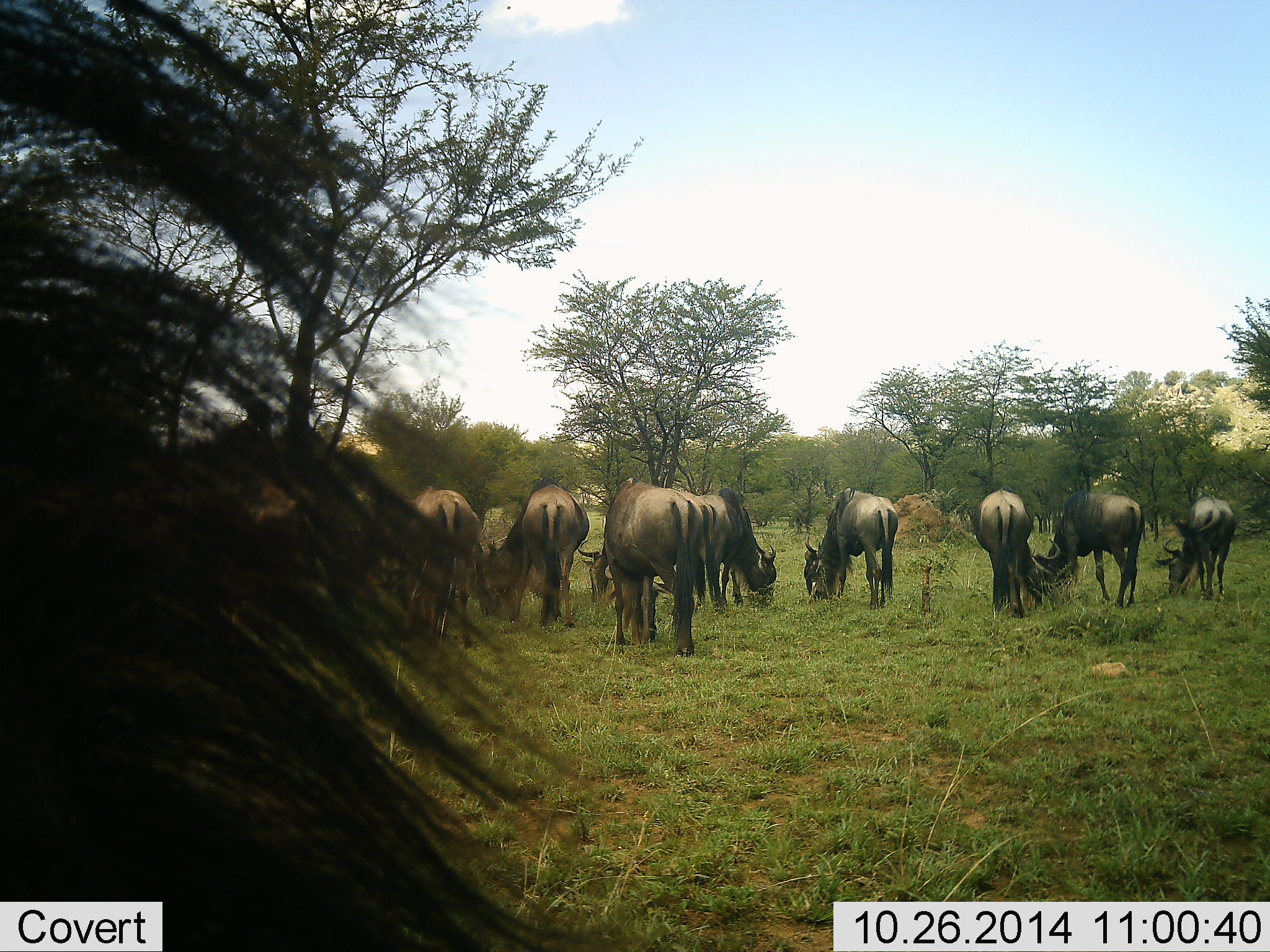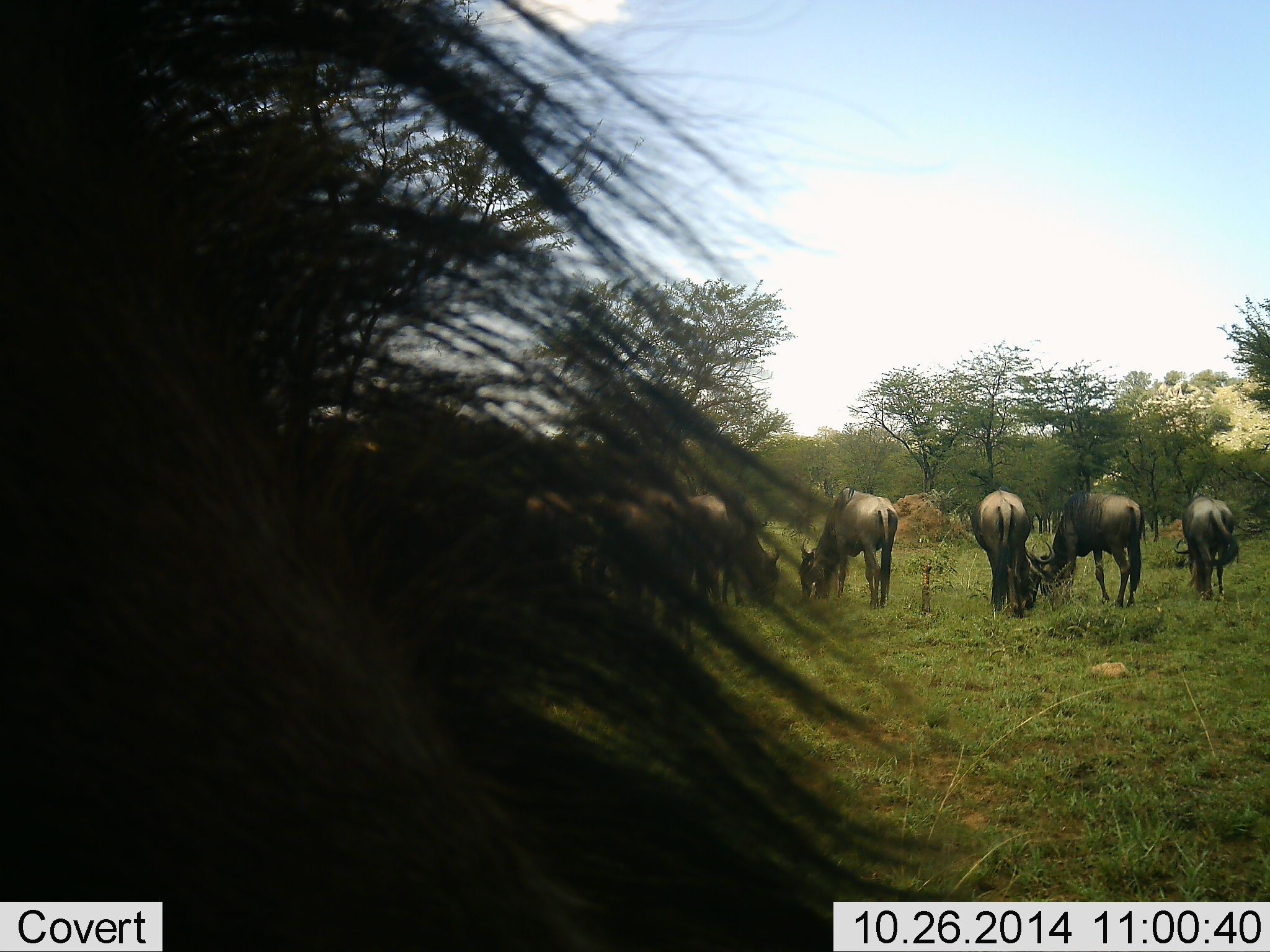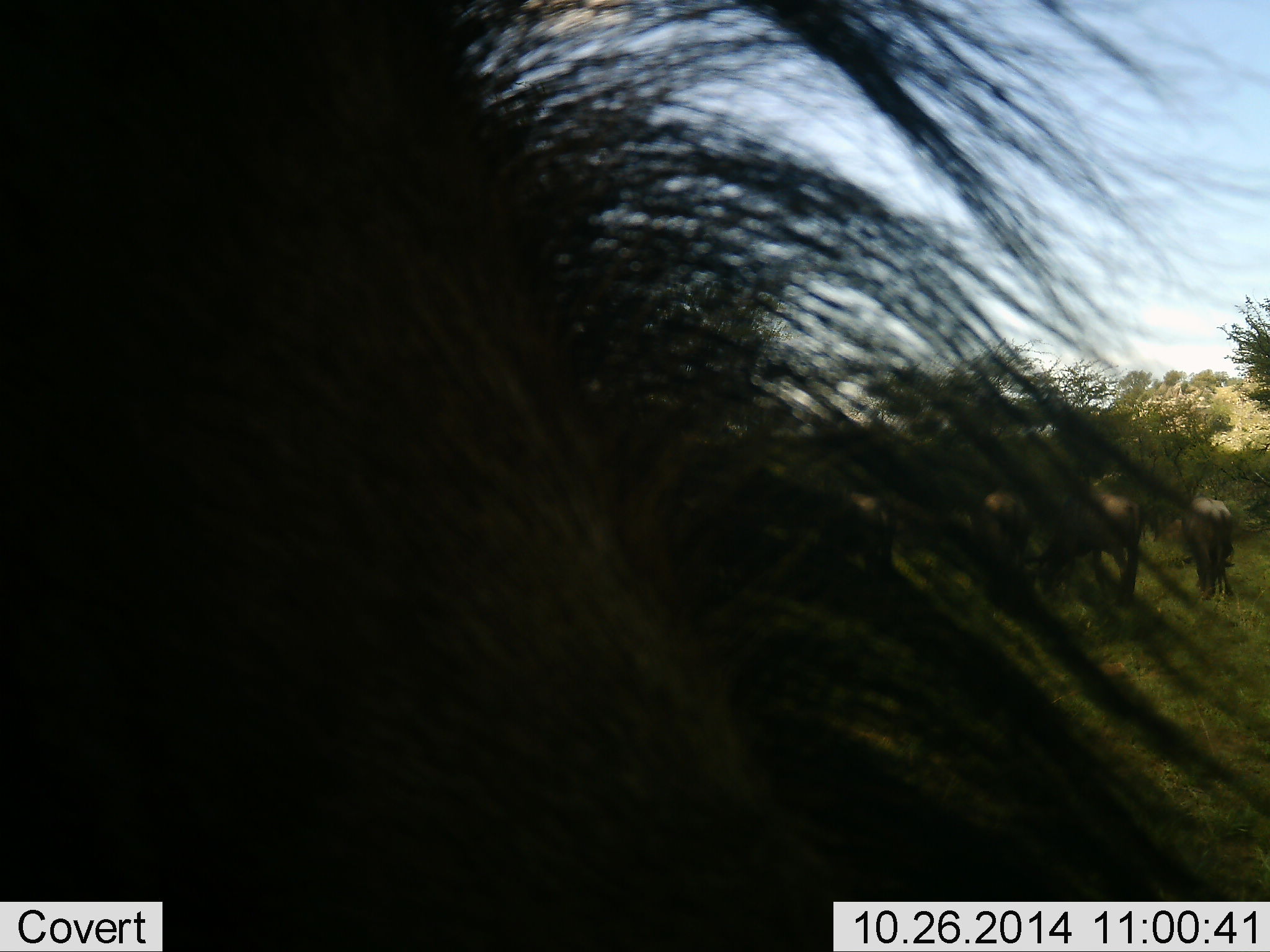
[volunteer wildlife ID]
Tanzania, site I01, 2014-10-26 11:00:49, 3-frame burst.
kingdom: Animalia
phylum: Chordata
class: Mammalia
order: Artiodactyla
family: Bovidae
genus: Connochaetes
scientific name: Connochaetes taurinus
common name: blue wildebeest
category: wildebeest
Wildebeest (blue wildebeest) (Connochaetes taurinus), count 11-50. Behavior (volunteer vote fractions): standing 36%, resting 0%, moving 0%, interacting 0%. Young present (vote fraction): 0%. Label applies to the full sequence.